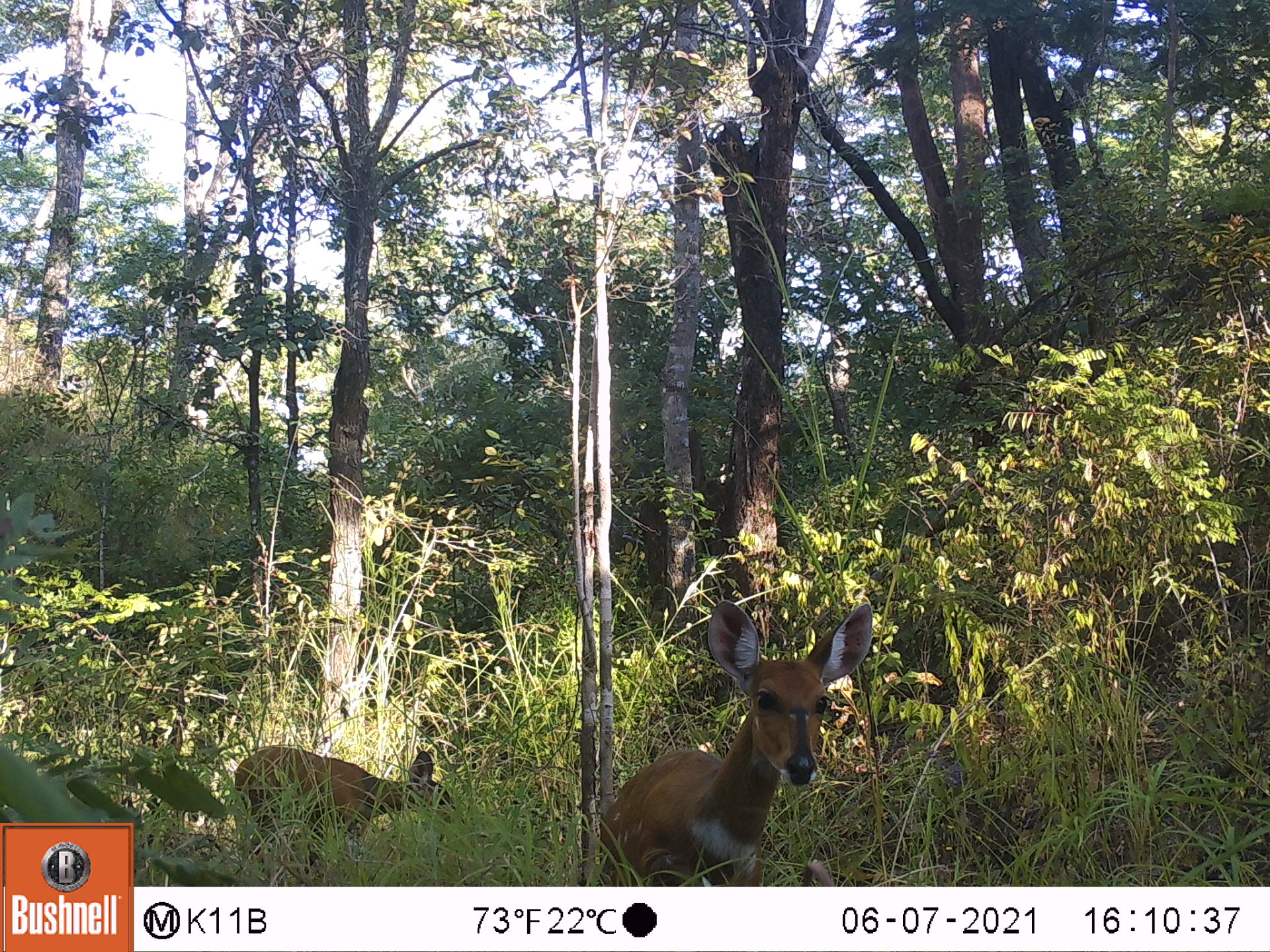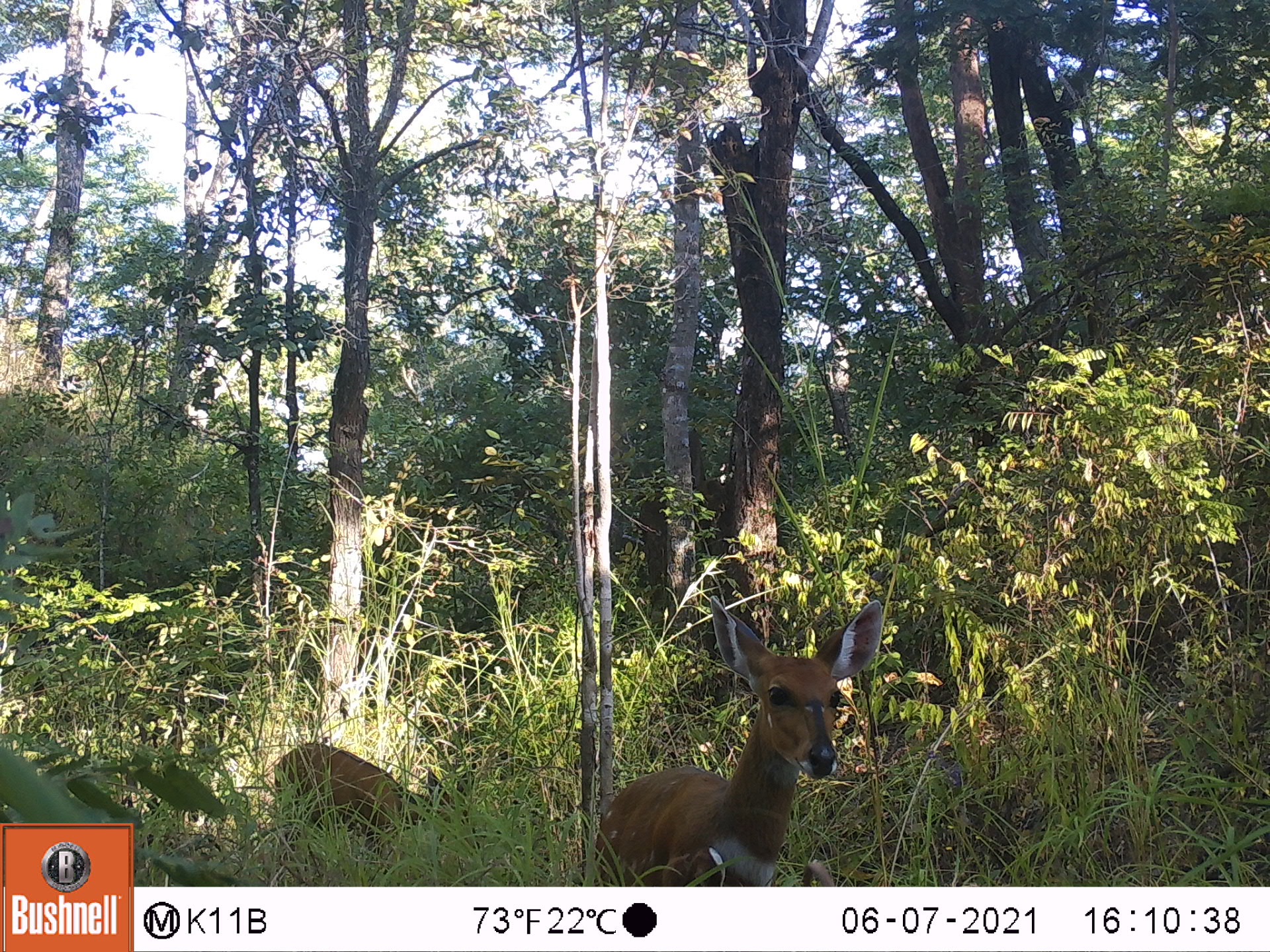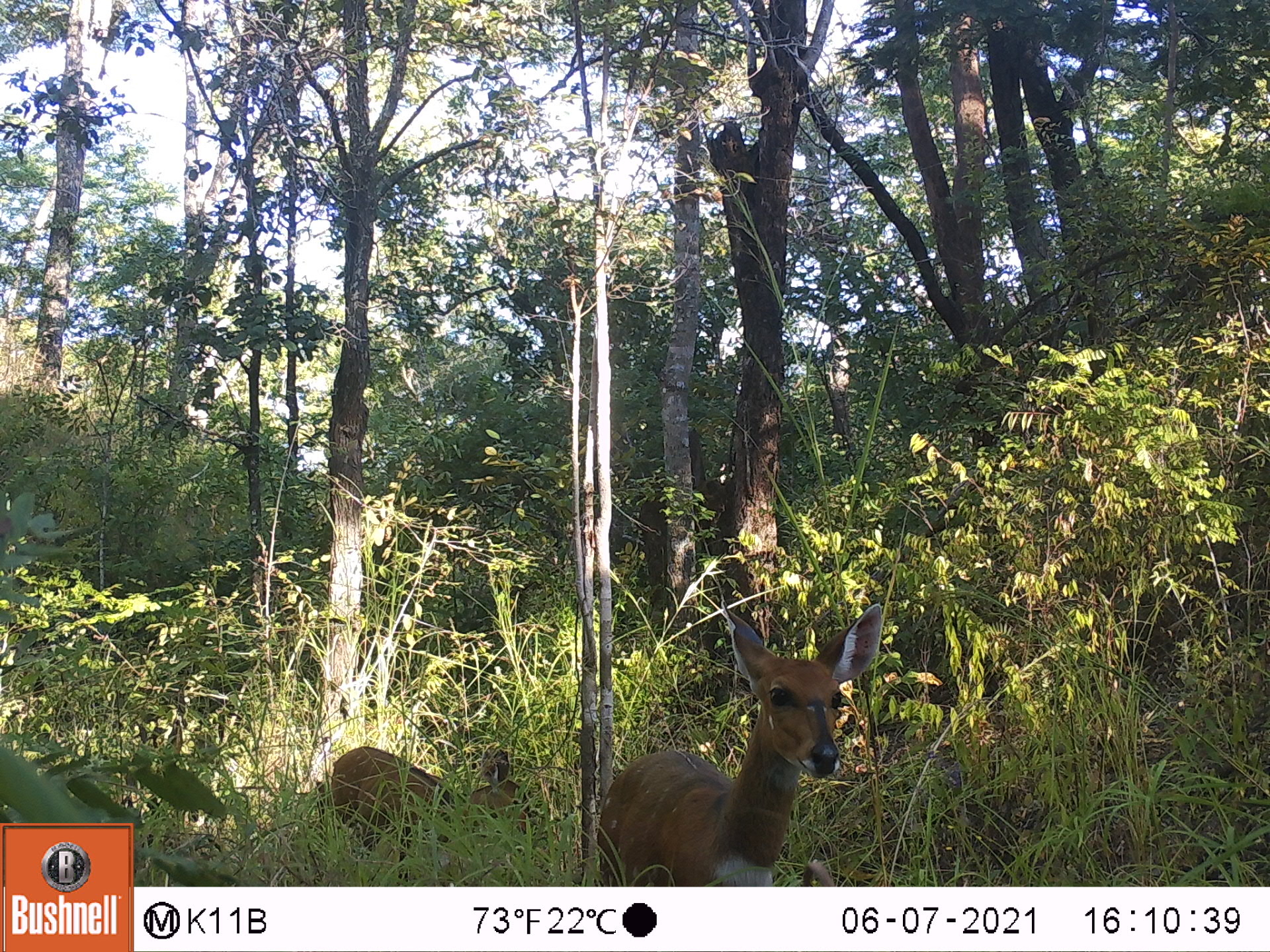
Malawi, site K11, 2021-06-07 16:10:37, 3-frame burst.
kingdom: Animalia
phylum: Chordata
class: Mammalia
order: Artiodactyla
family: Bovidae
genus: Tragelaphus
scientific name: Tragelaphus sylvaticus sylvaticus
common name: cape bushbuck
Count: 2.